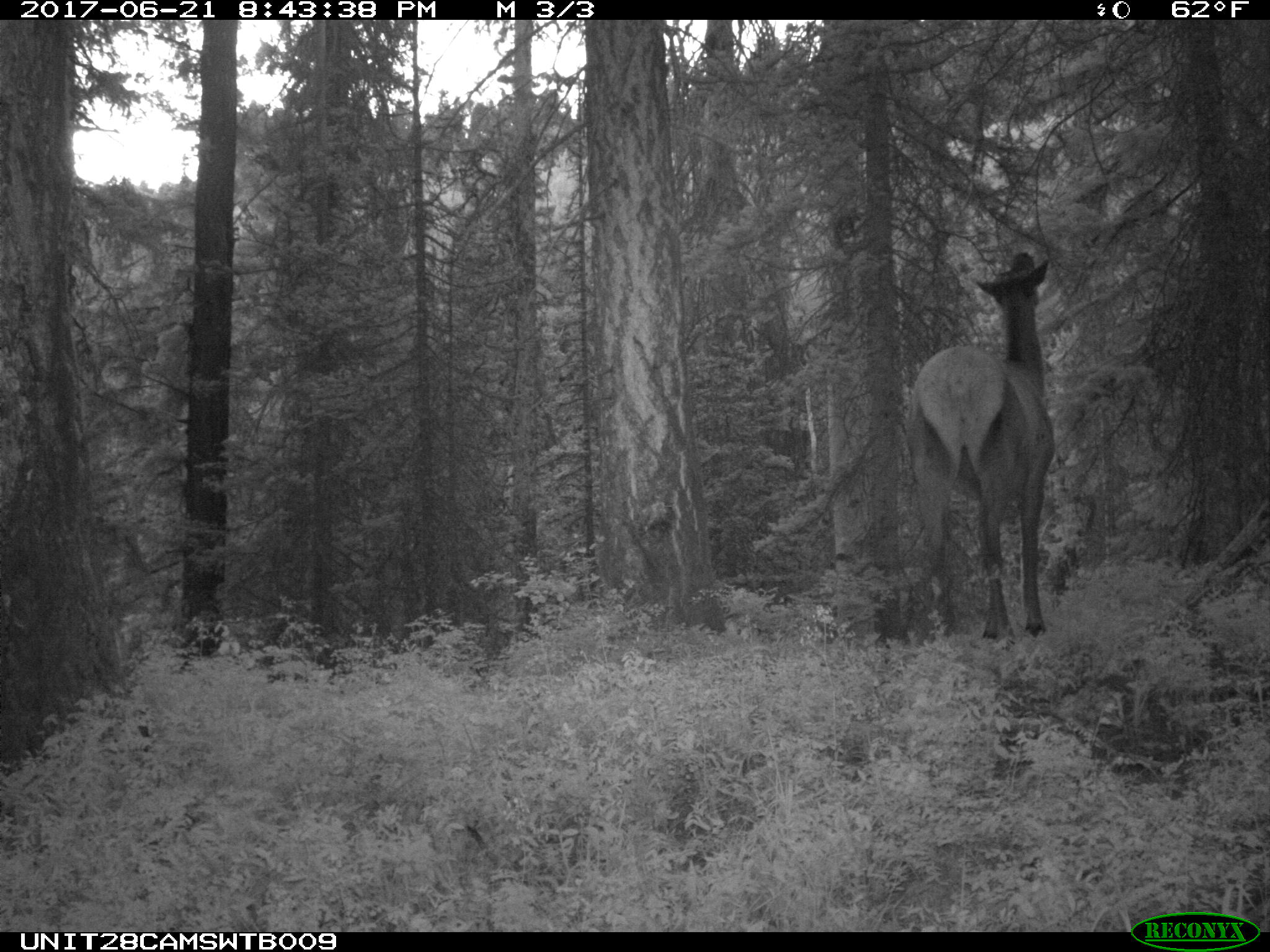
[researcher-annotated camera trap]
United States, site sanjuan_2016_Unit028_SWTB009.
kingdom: Animalia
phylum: Chordata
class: Mammalia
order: Artiodactyla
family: Cervidae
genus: Cervus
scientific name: Cervus elaphus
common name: red deer